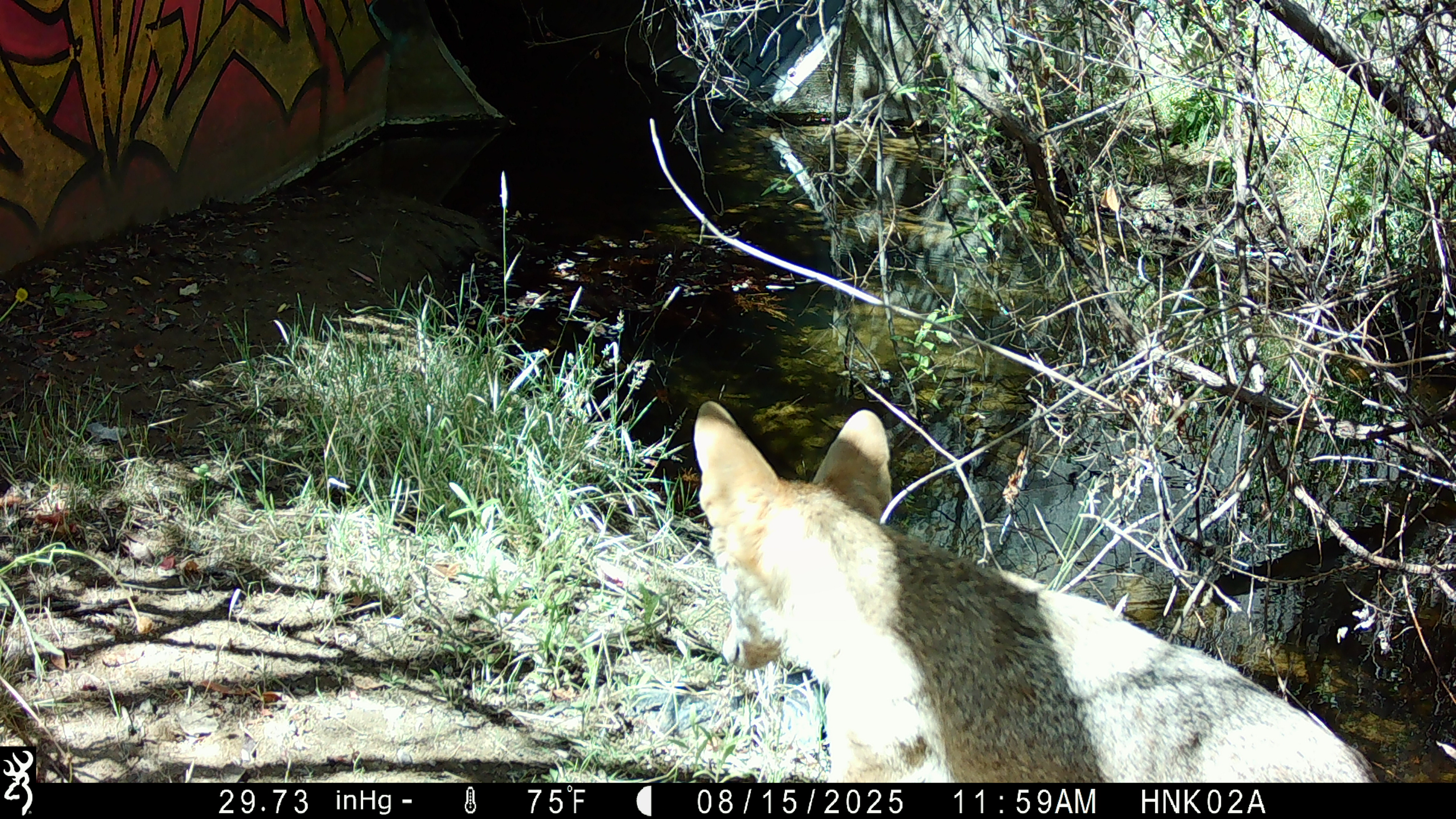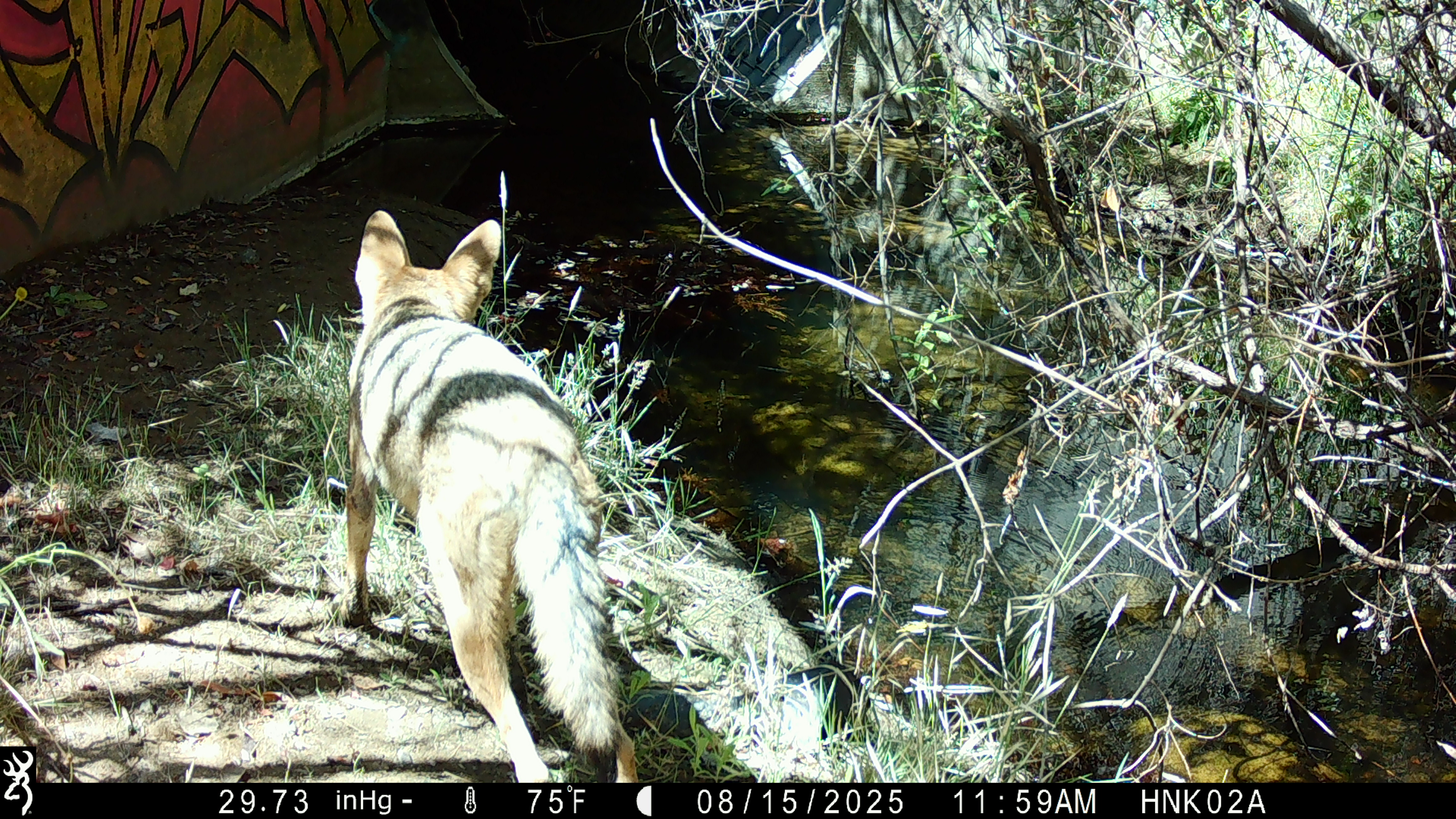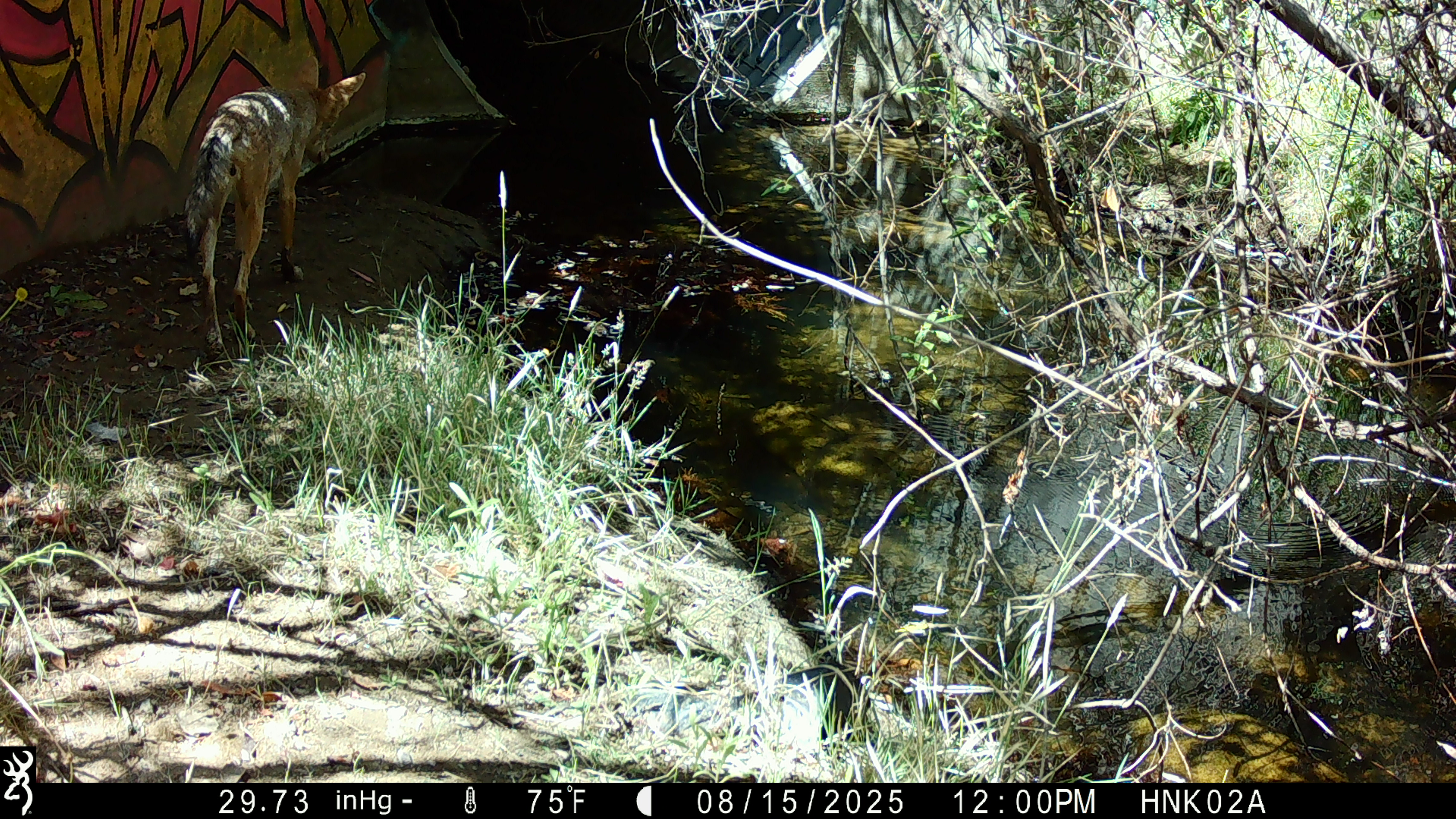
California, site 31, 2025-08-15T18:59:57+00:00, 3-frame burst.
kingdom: Animalia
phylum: Chordata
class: Mammalia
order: Carnivora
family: Canidae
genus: Canis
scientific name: Canis latrans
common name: coyote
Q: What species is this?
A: Coyote (Canis latrans).